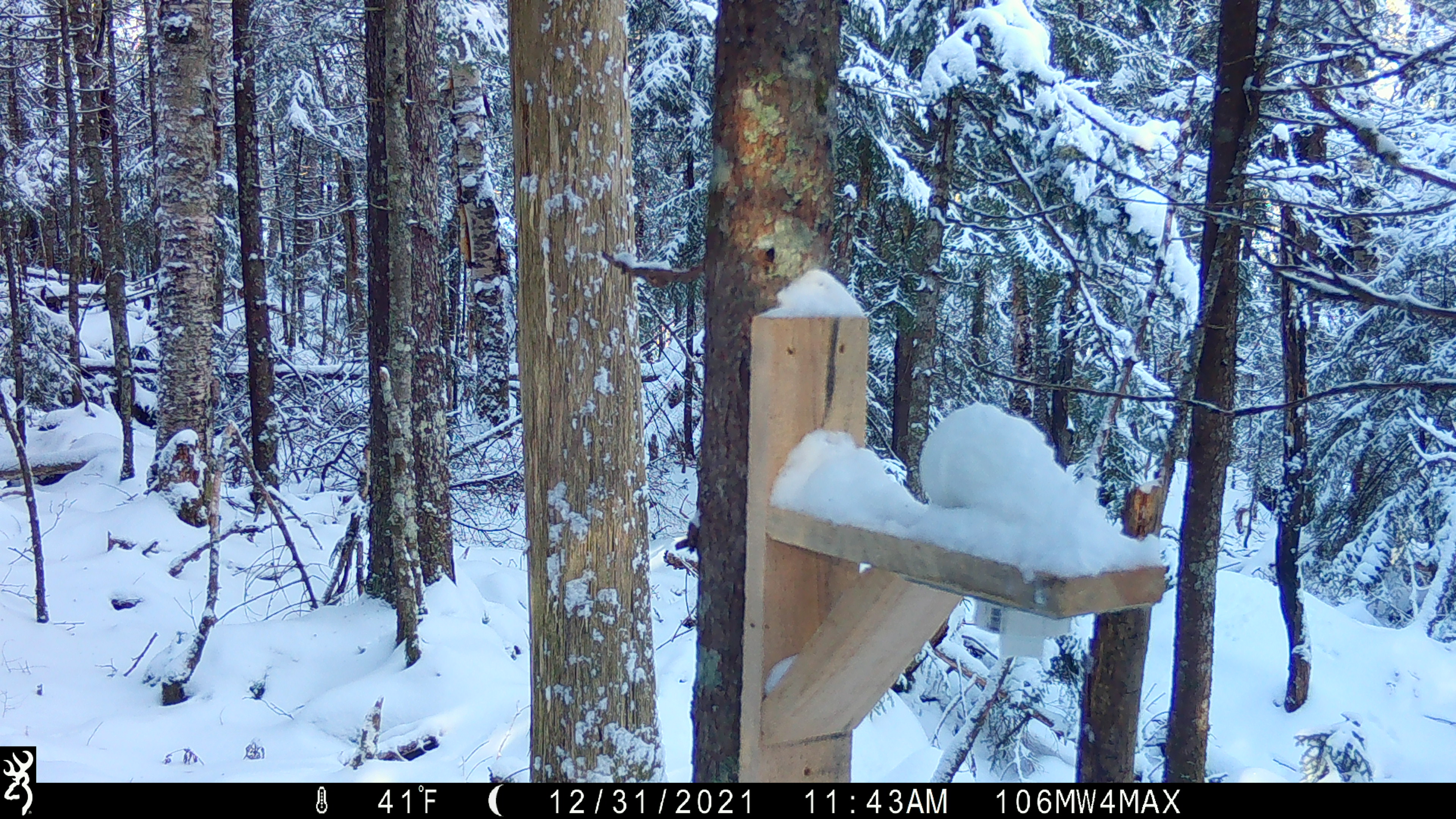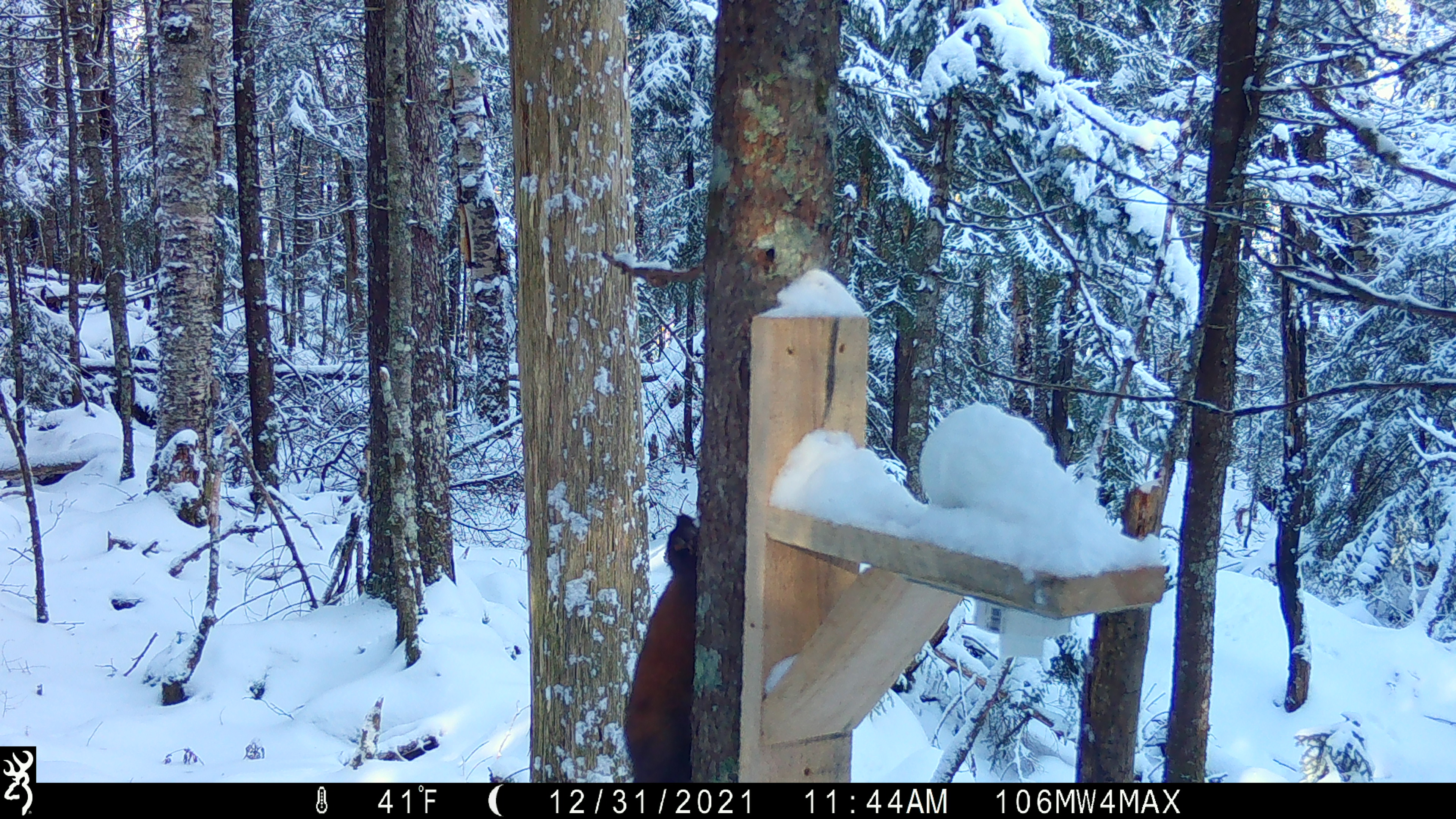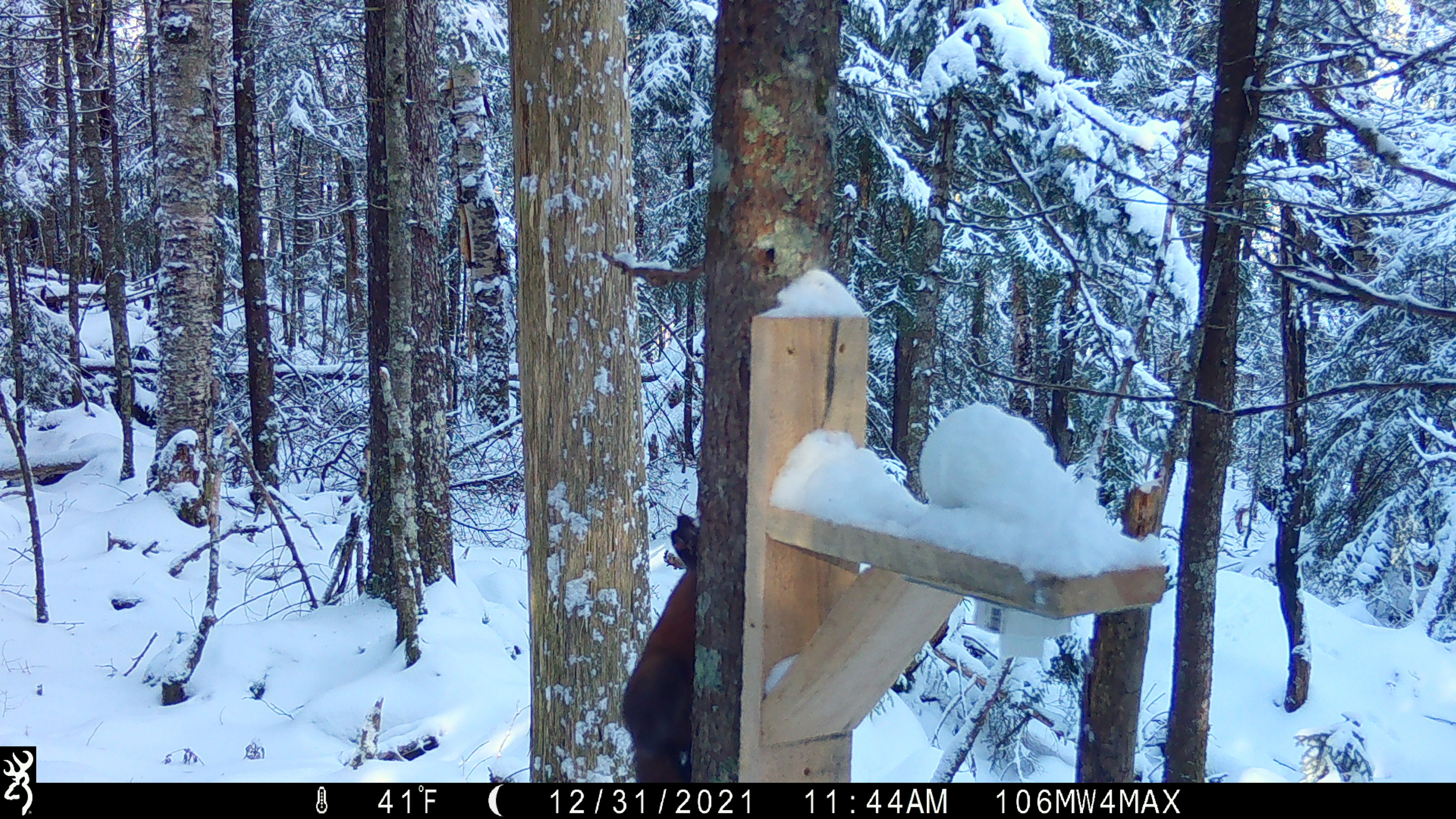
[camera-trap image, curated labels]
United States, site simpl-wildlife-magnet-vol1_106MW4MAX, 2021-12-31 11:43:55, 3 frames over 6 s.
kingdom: Animalia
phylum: Chordata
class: Mammalia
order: Carnivora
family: Mustelidae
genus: Martes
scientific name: Martes americana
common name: american marten